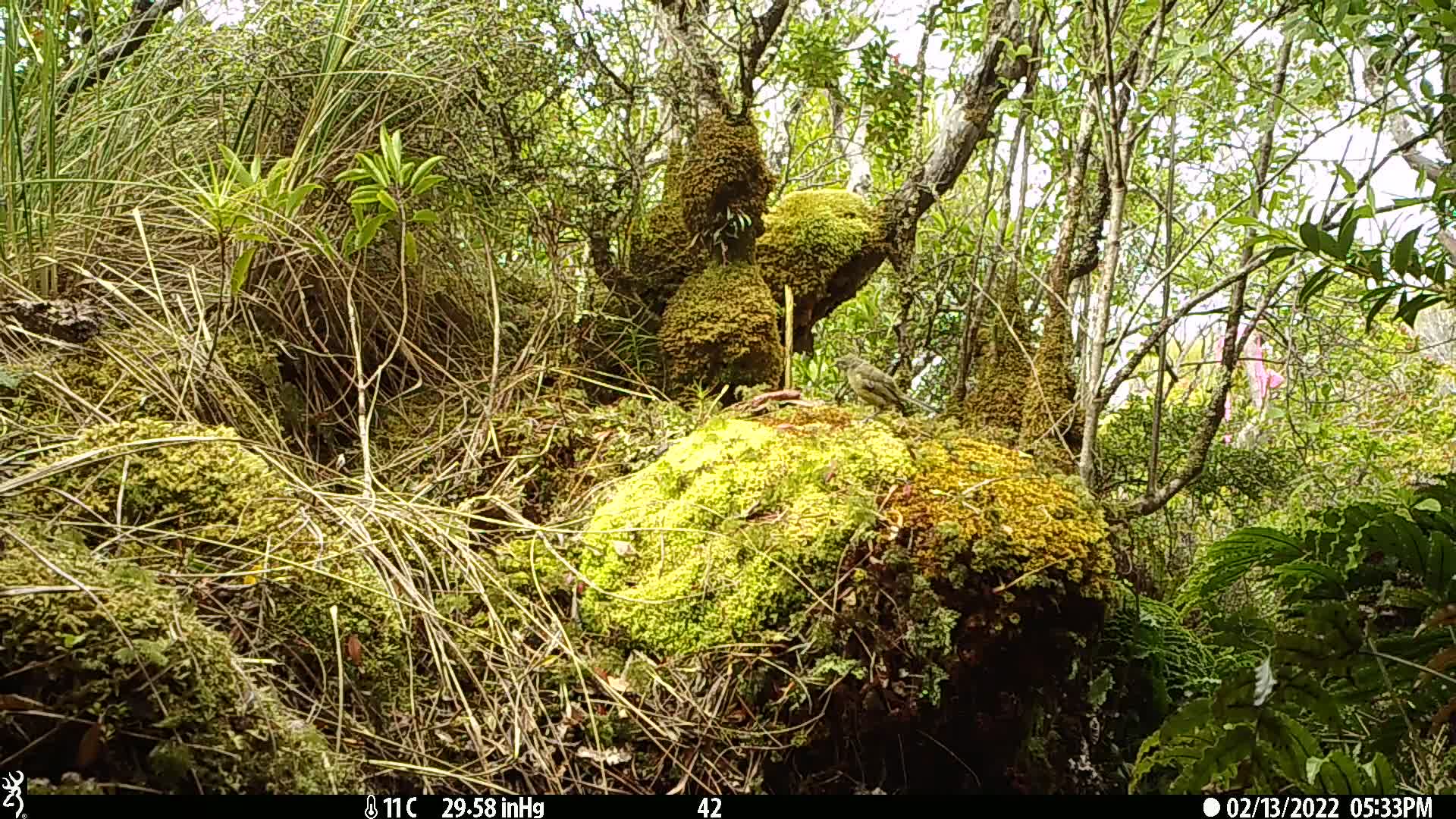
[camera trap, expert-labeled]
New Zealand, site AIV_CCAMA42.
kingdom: Animalia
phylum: Chordata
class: Aves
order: Passeriformes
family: Meliphagidae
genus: Anthornis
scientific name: Anthornis melanura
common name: new zealand bellbird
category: bellbird